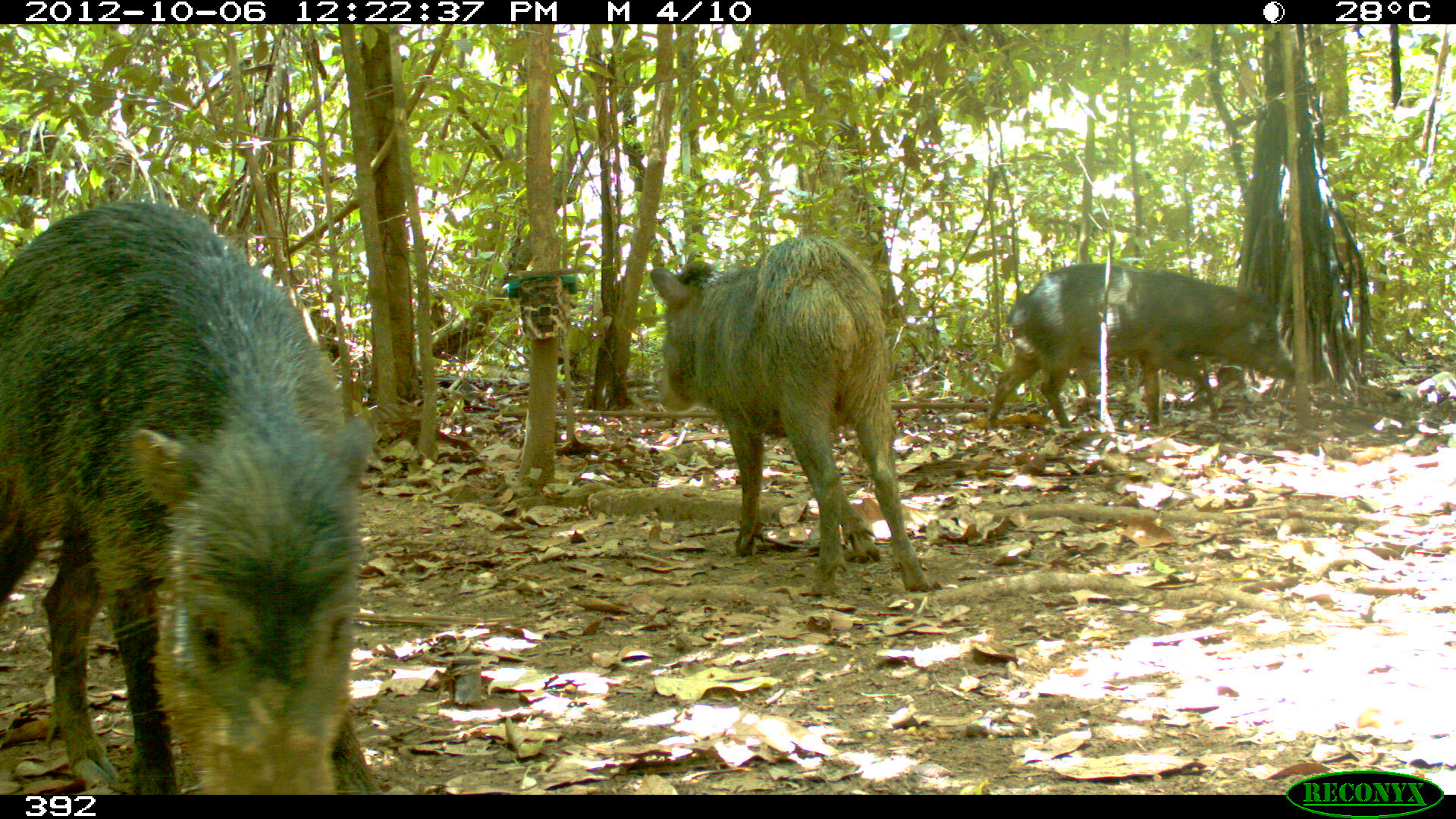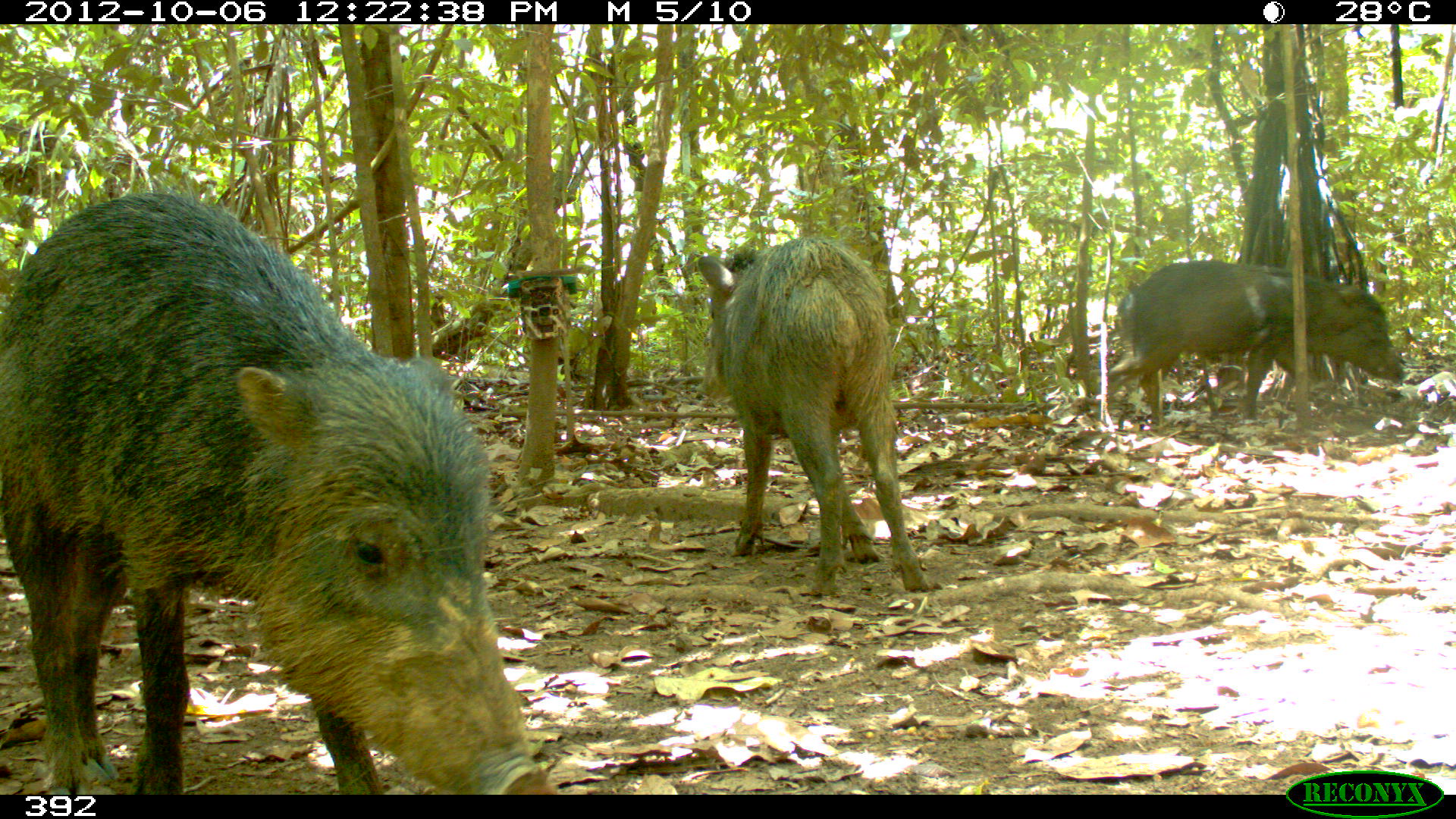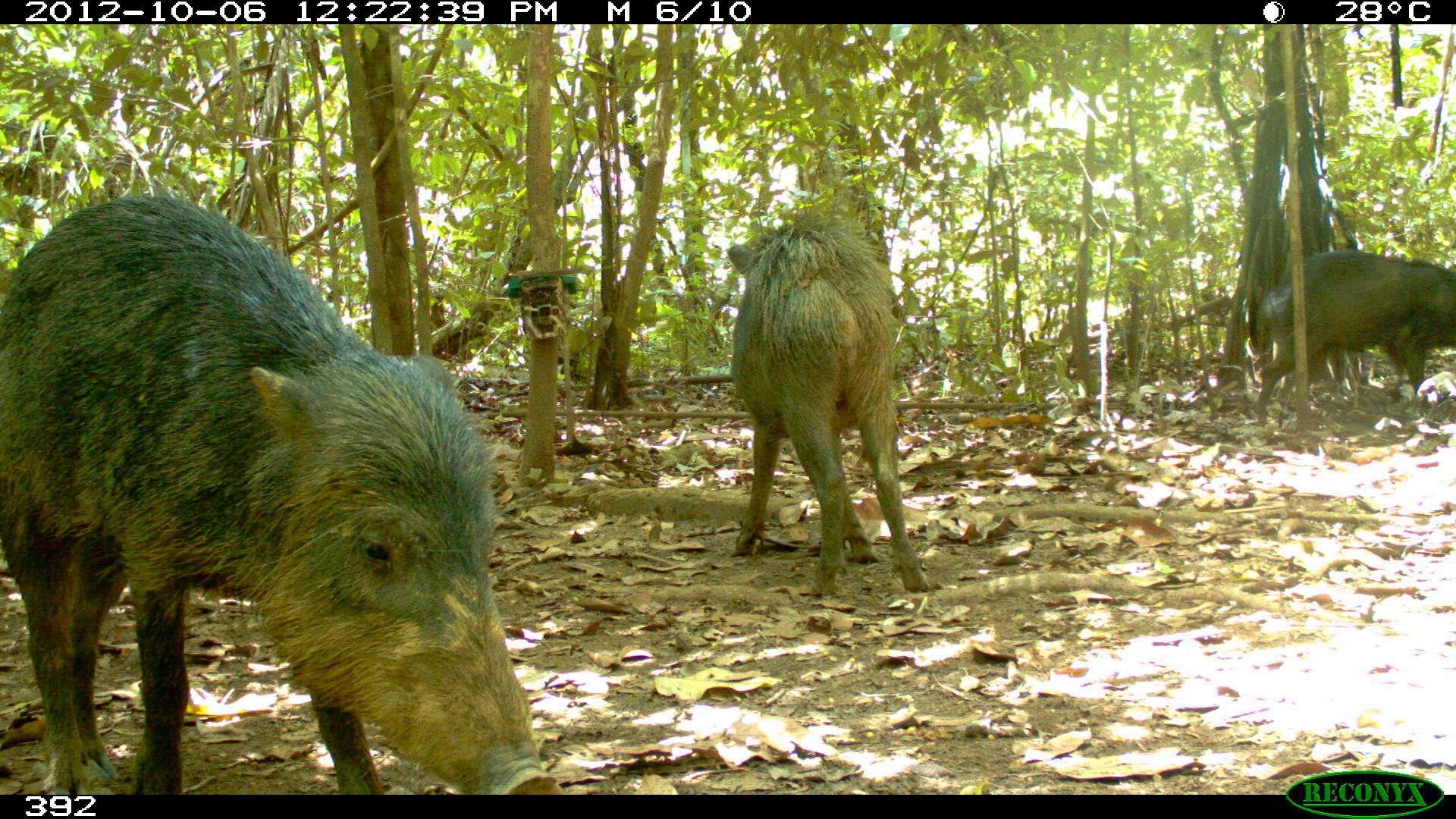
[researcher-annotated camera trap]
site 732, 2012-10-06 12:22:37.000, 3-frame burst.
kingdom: Animalia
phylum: Chordata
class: Mammalia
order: Artiodactyla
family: Tayassuidae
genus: Tayassu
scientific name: Tayassu pecari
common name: white-lipped peccary